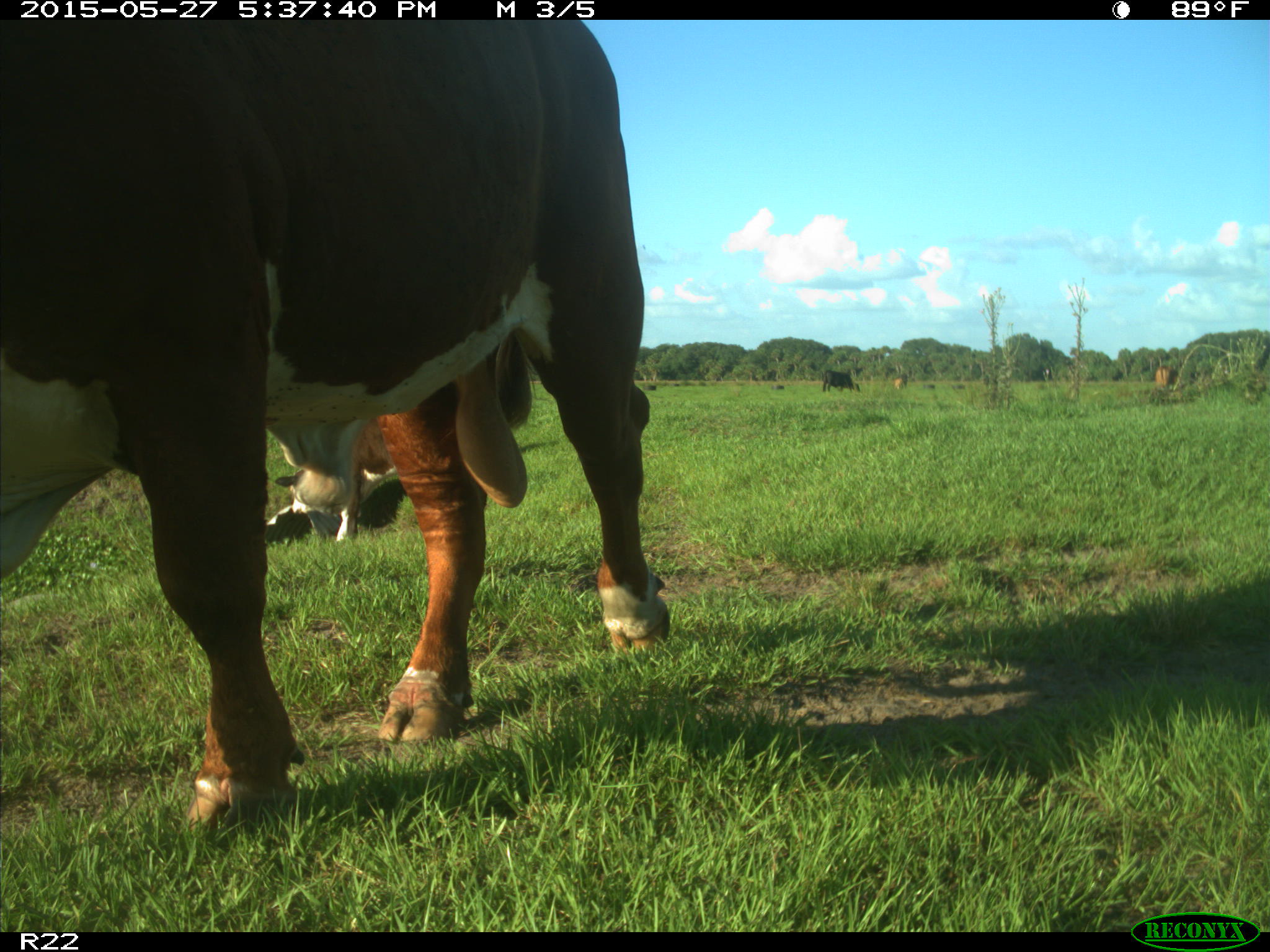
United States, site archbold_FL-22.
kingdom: Animalia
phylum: Chordata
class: Mammalia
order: Artiodactyla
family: Bovidae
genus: Bos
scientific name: Bos taurus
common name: domestic cow